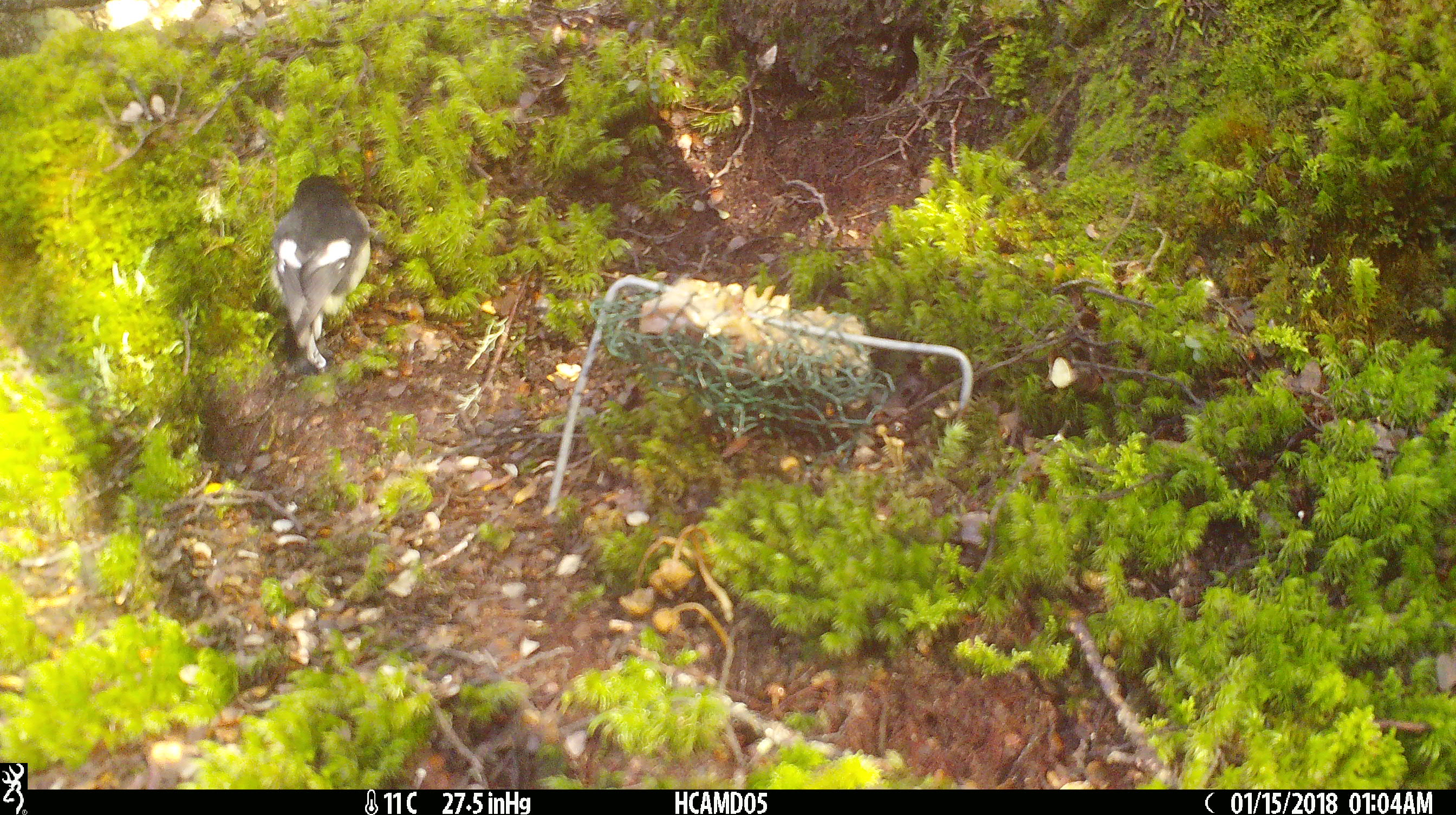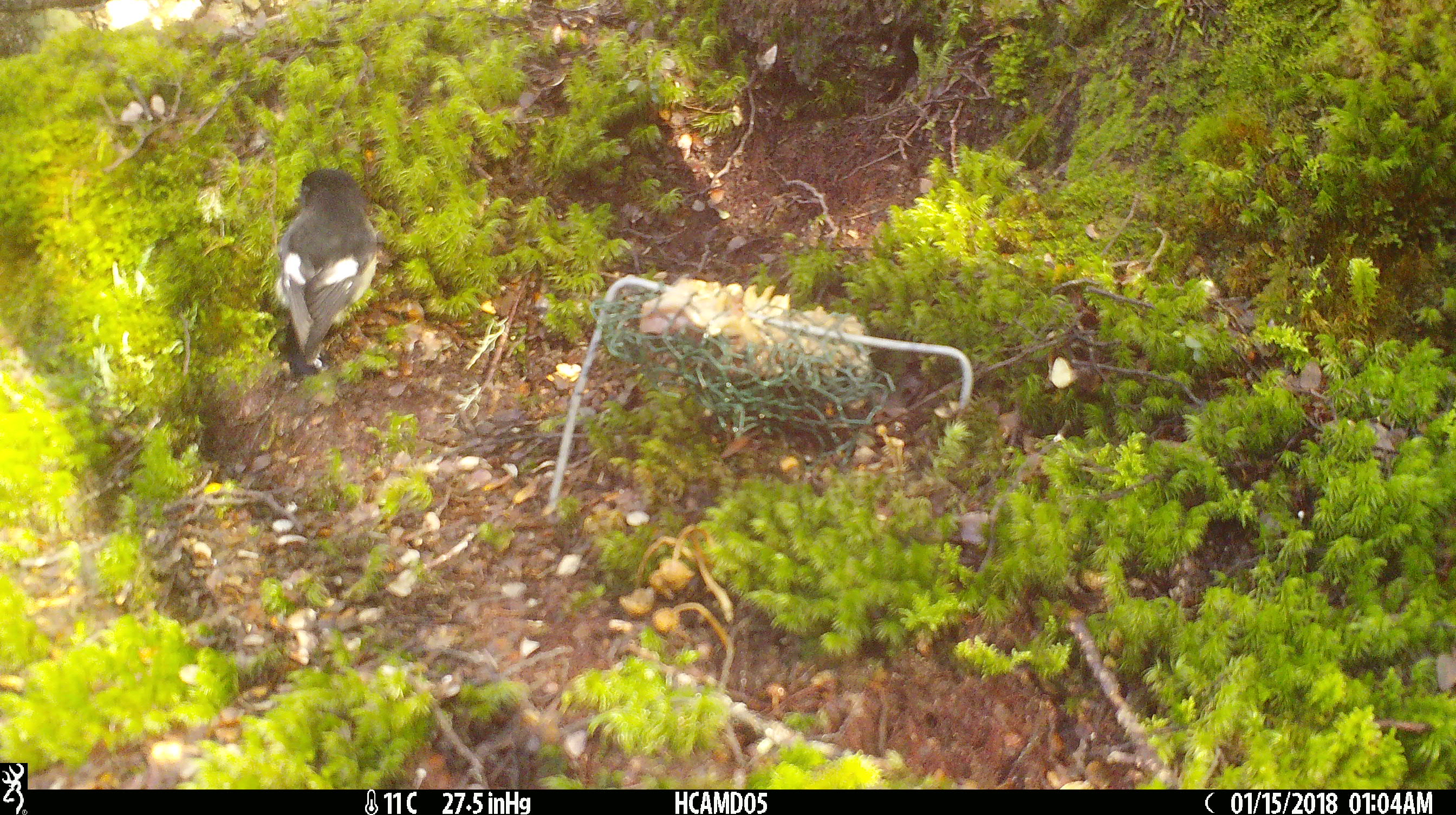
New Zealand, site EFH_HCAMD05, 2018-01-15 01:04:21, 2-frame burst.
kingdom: Animalia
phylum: Chordata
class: Aves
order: Passeriformes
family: Petroicidae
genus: Petroica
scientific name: Petroica macrocephala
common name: tomtit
Tomtit (Petroica macrocephala).